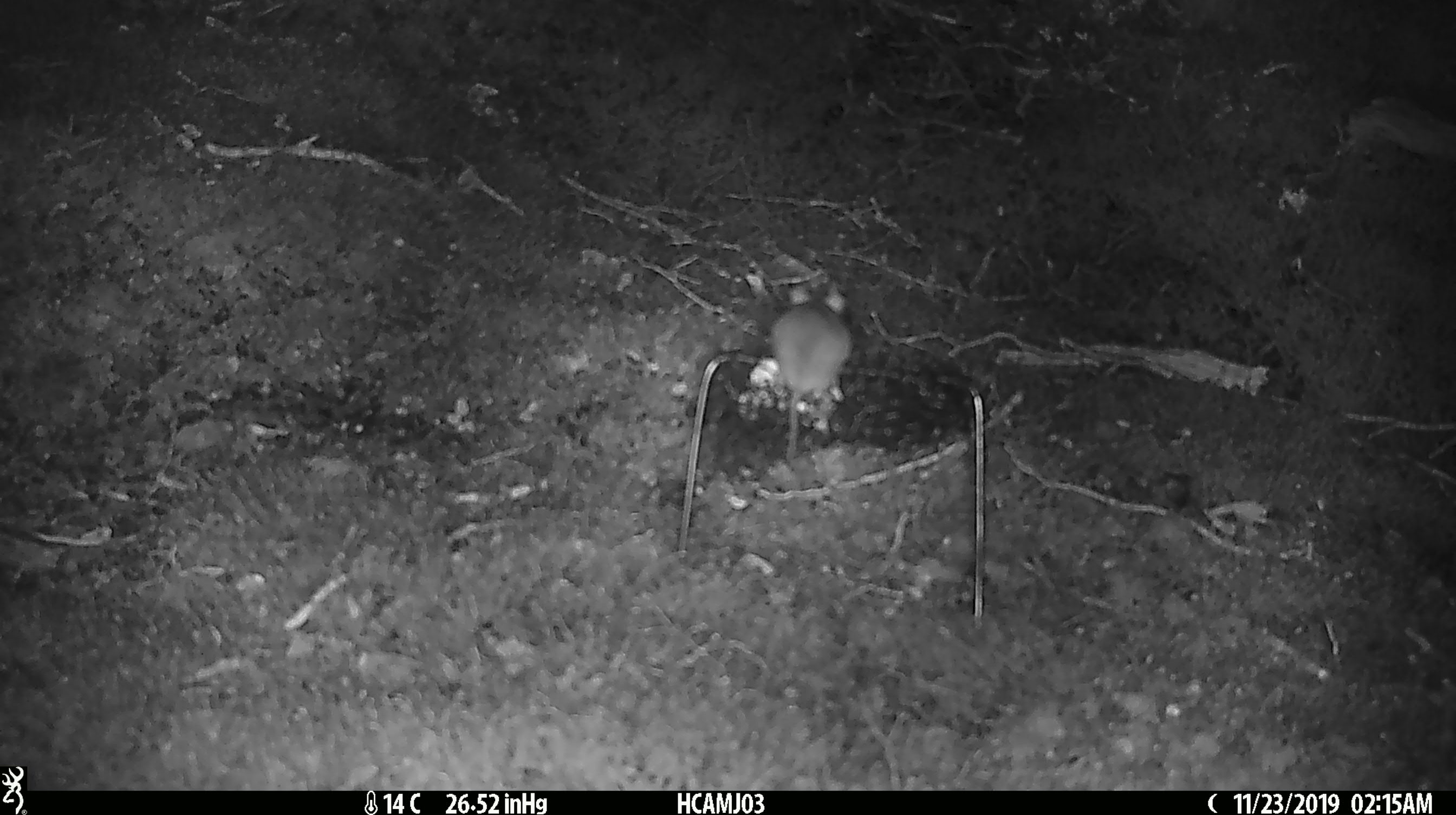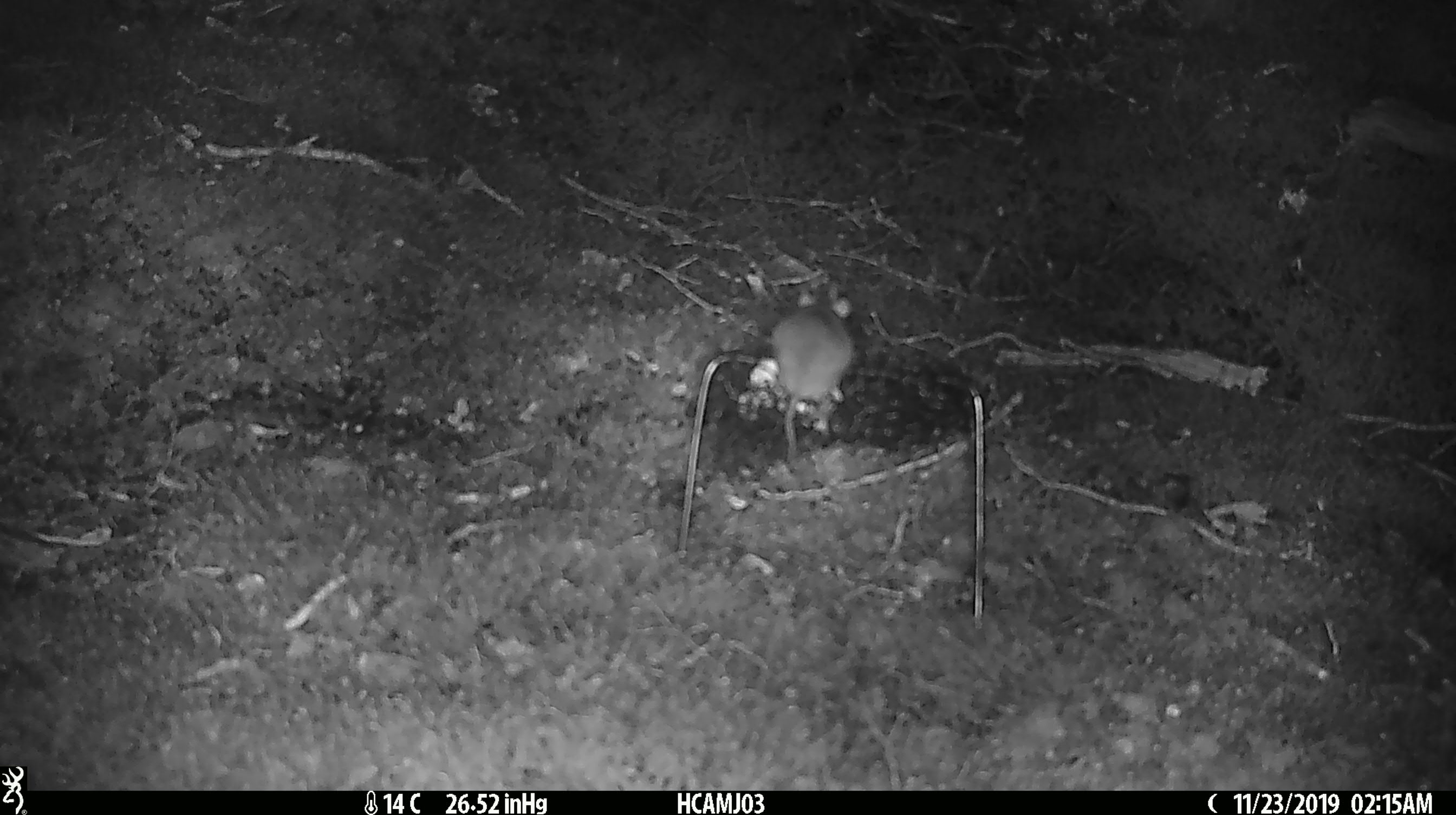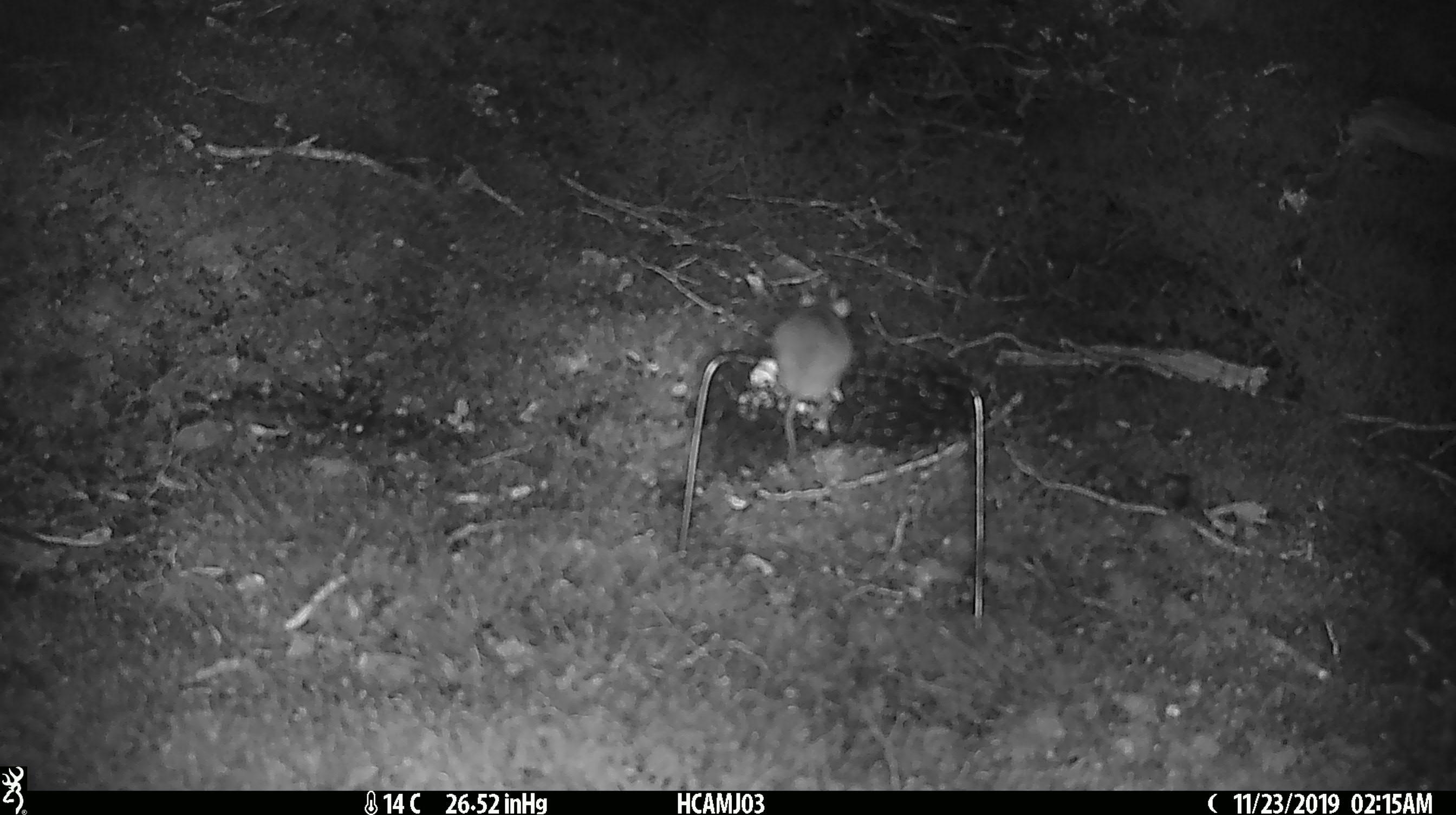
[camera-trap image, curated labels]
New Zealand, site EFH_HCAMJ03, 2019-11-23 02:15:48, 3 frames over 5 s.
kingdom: Animalia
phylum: Chordata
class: Mammalia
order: Rodentia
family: Muridae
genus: Mus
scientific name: Mus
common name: mouse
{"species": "mouse (Mus)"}